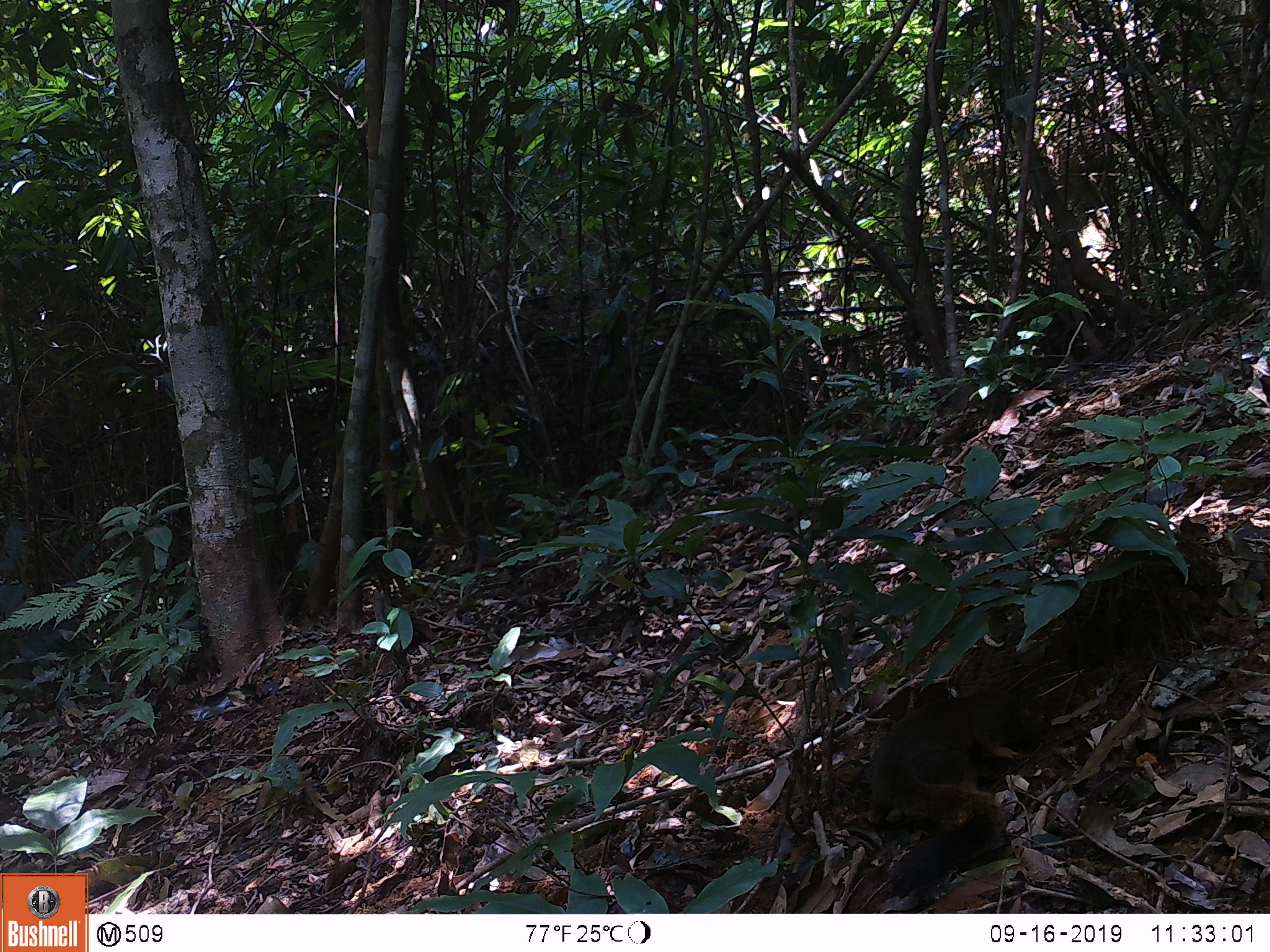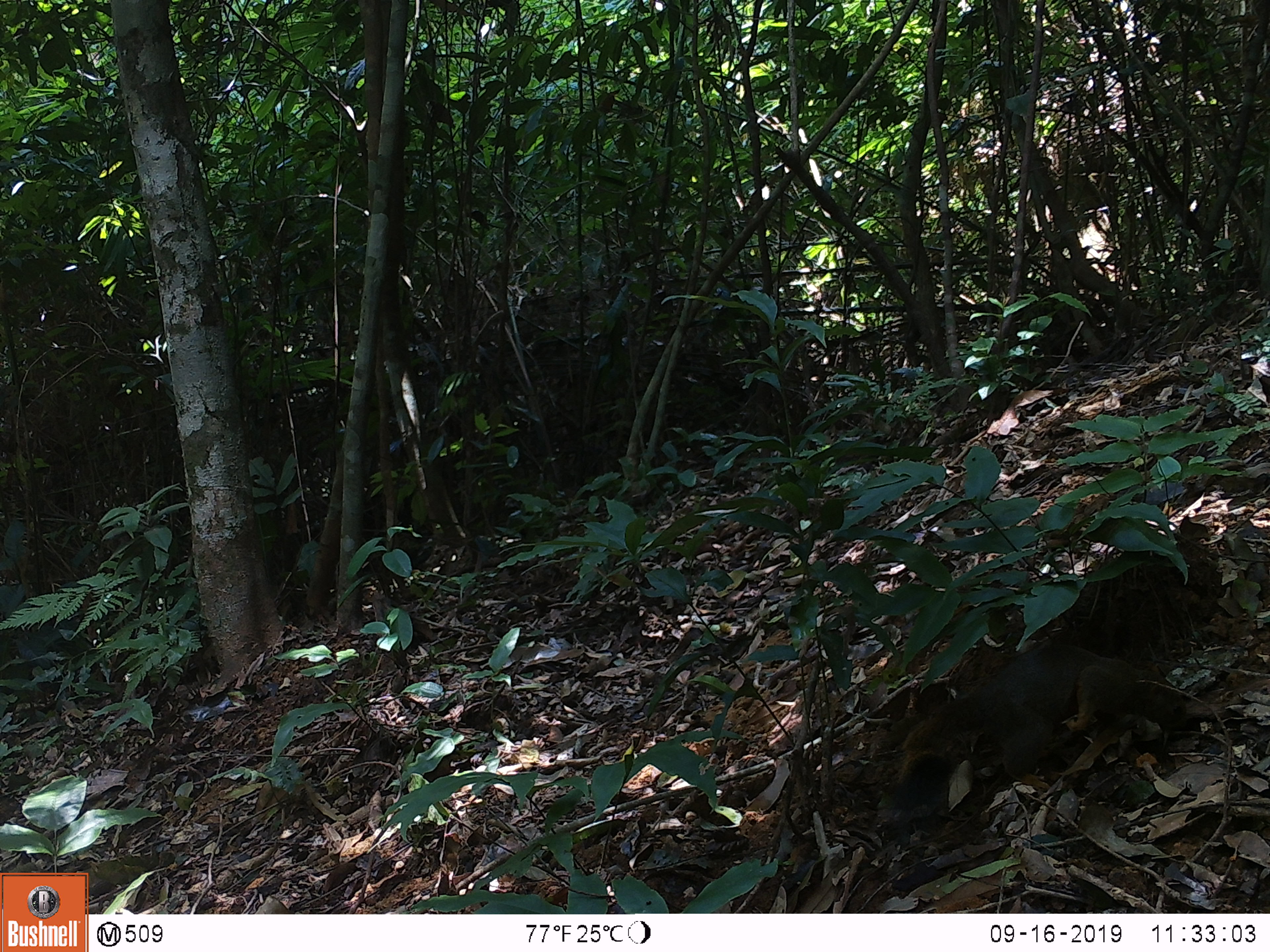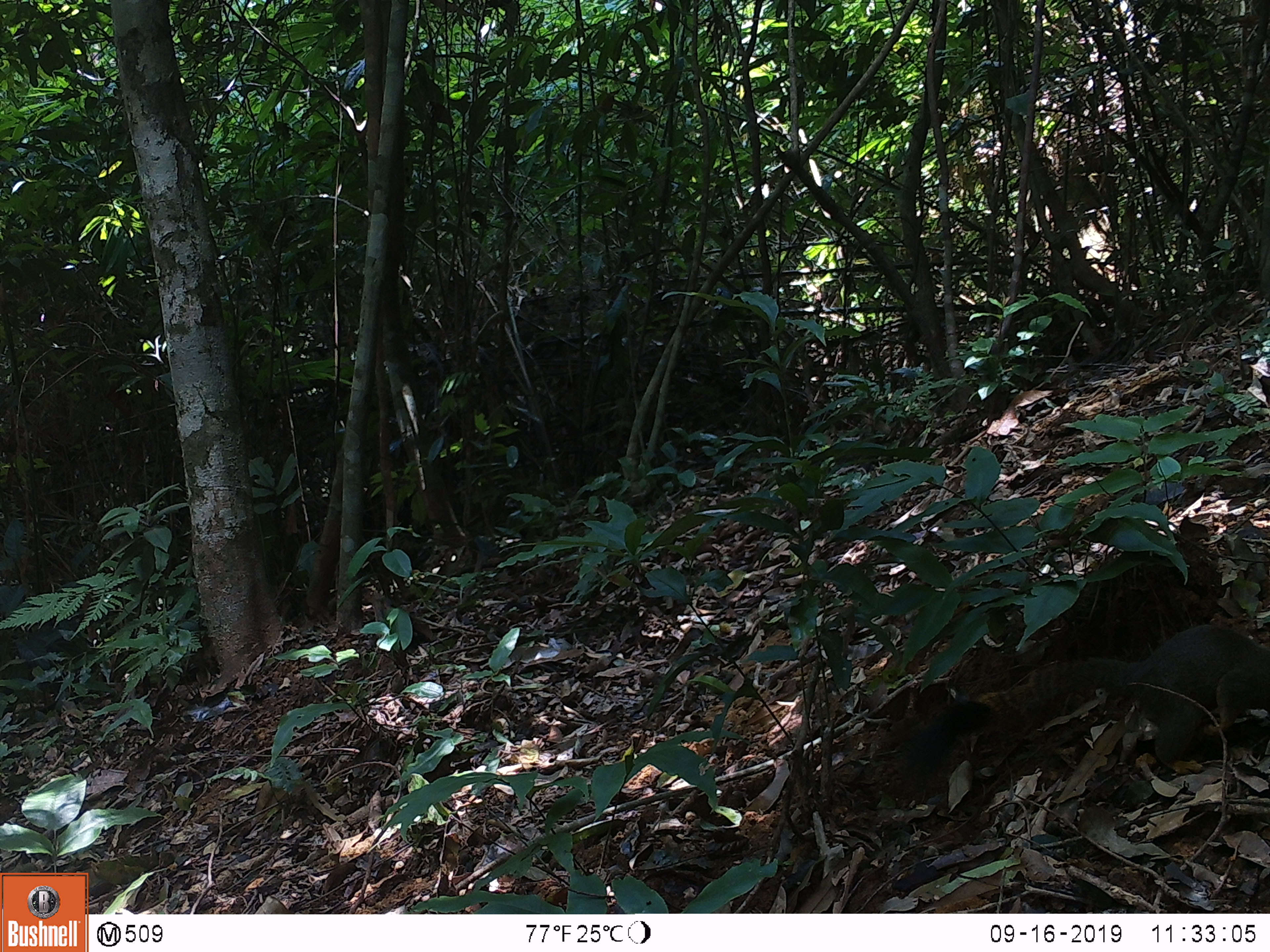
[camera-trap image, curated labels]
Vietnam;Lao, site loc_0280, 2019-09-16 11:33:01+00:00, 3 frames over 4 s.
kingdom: Animalia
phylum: Chordata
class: Mammalia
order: Rodentia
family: Sciuridae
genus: Callosciurus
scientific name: Callosciurus erythraeus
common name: pallas's squirrel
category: pallass squirrel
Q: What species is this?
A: Pallass squirrel (pallas's squirrel) (Callosciurus erythraeus).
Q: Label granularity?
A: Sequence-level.